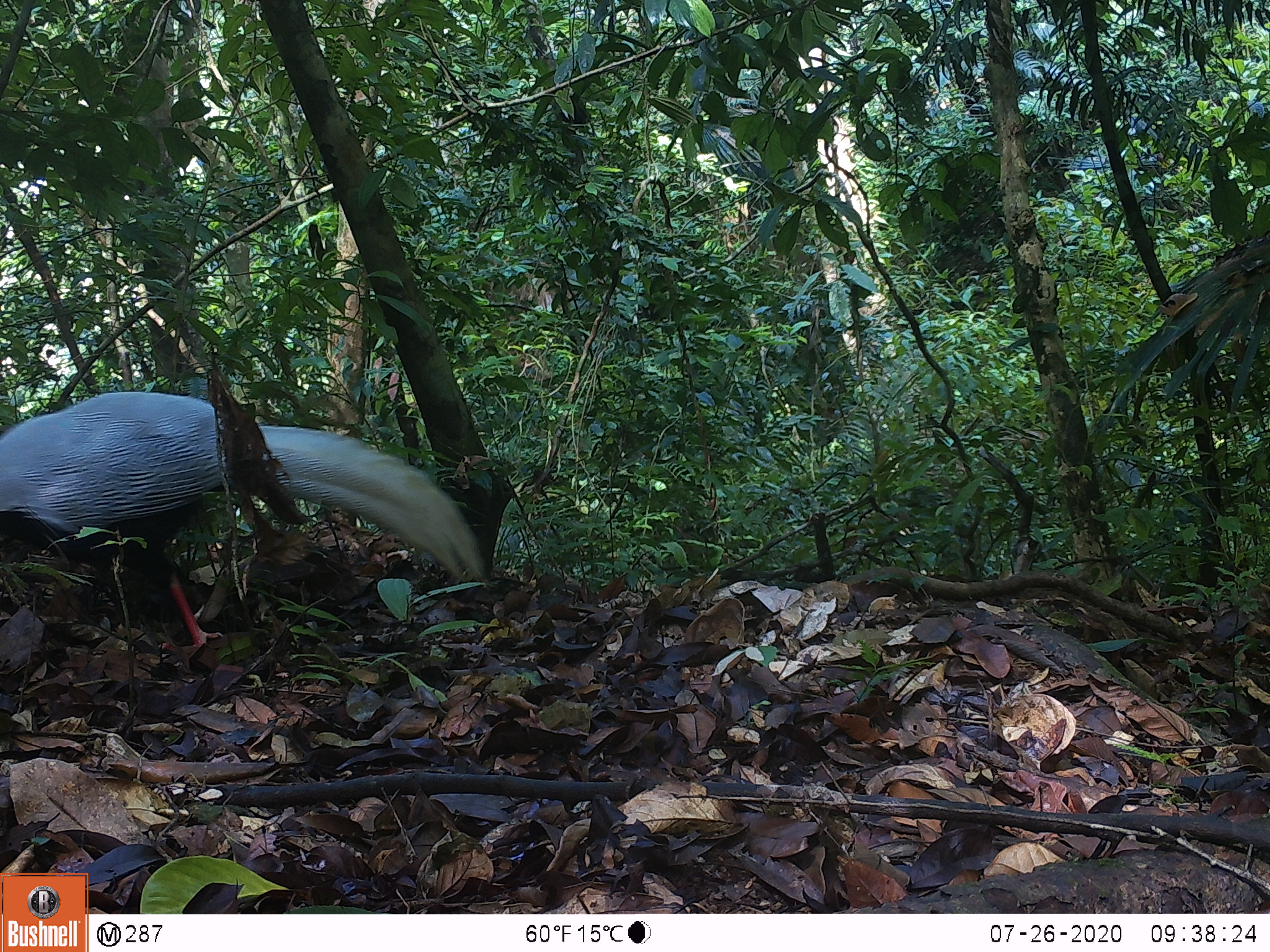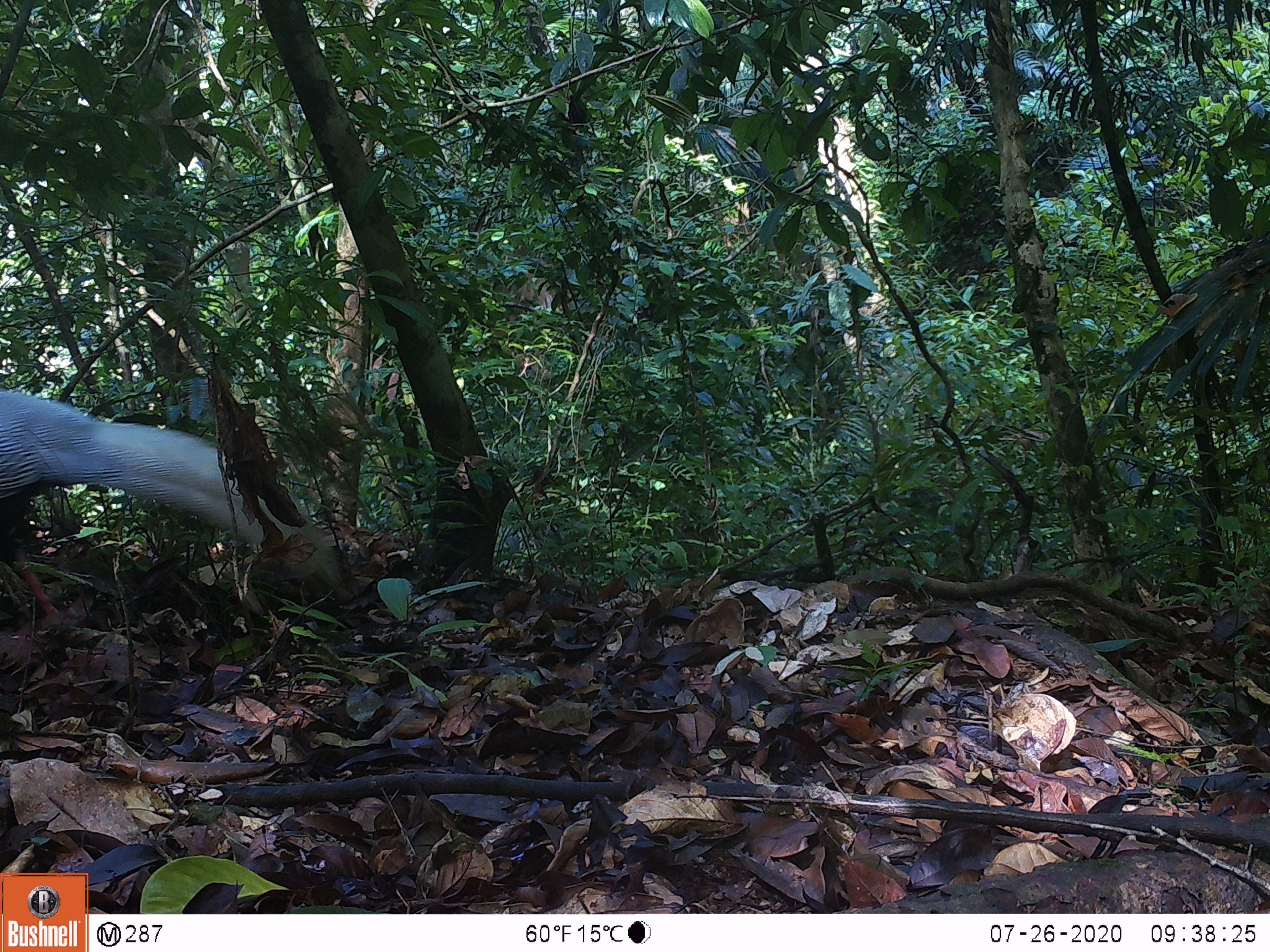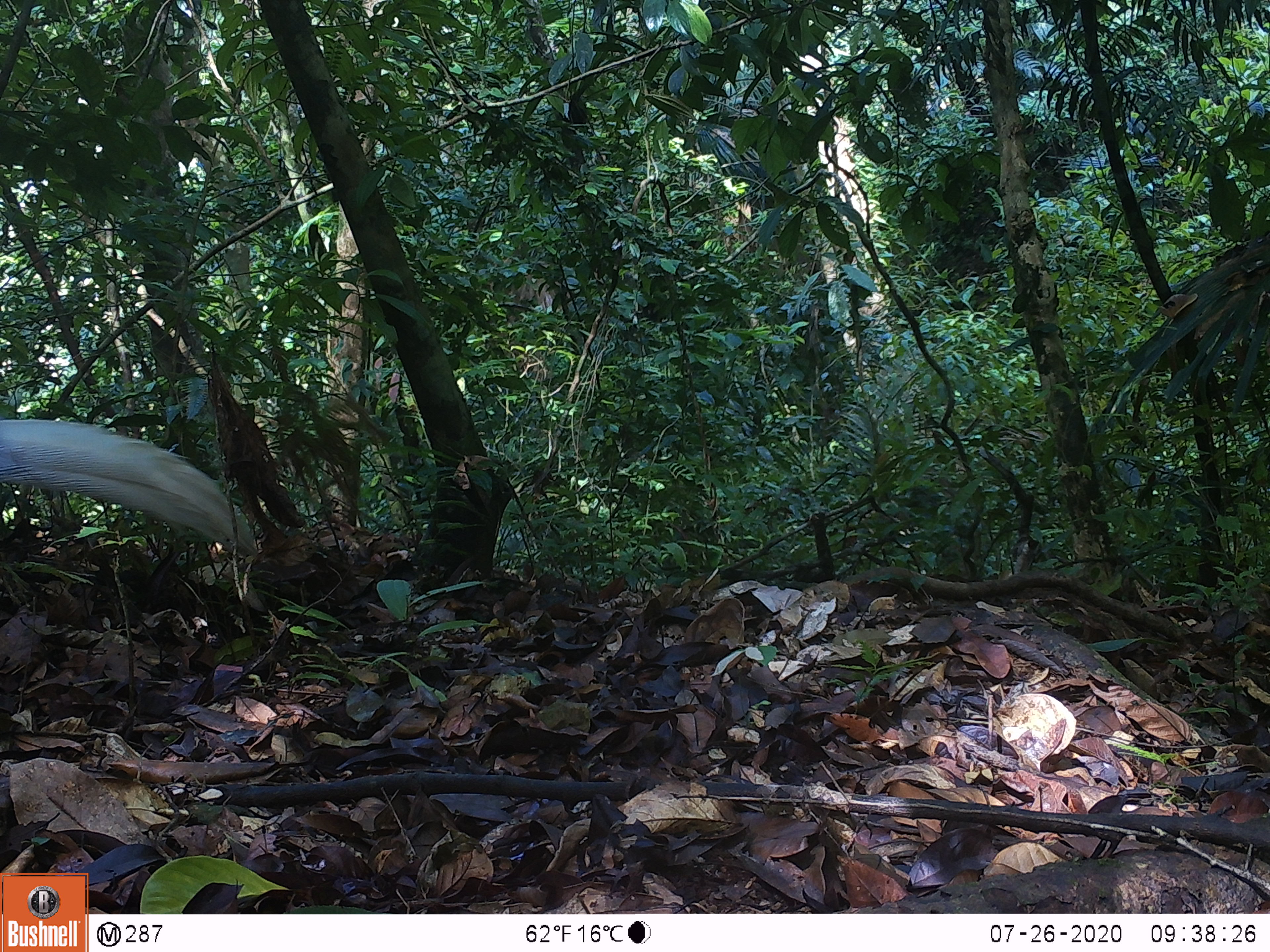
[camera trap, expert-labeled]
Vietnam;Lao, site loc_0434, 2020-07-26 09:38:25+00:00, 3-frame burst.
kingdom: Animalia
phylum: Chordata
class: Aves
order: Galliformes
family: Phasianidae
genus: Lophura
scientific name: Lophura nycthemera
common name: silver pheasant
Silver pheasant (Lophura nycthemera). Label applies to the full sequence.